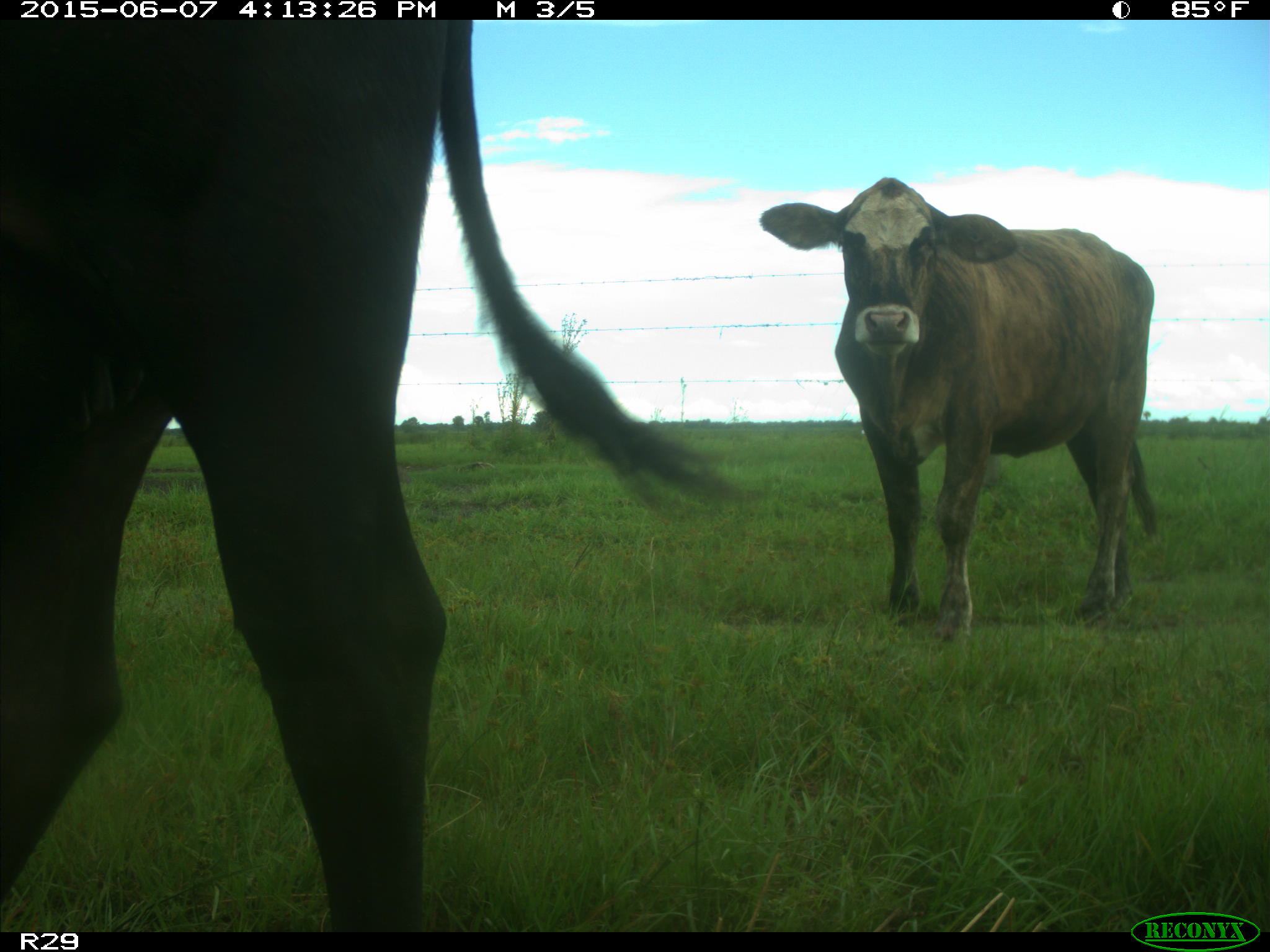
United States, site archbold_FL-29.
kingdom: Animalia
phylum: Chordata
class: Mammalia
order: Artiodactyla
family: Bovidae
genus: Bos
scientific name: Bos taurus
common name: domestic cow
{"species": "Bos taurus (domestic cow)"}